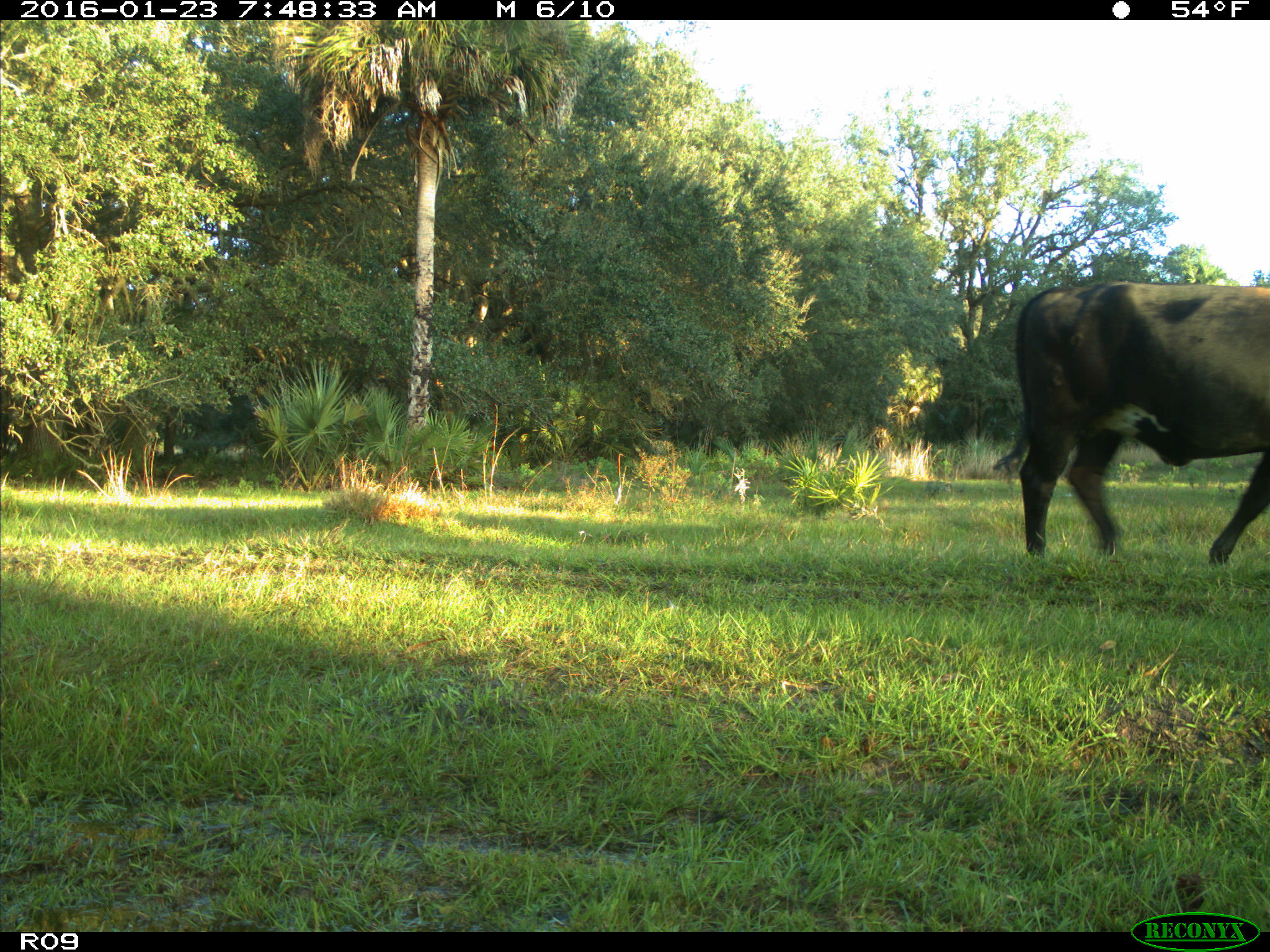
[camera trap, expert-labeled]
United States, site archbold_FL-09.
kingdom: Animalia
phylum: Chordata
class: Mammalia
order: Artiodactyla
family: Bovidae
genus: Bos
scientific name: Bos taurus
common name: domestic cow